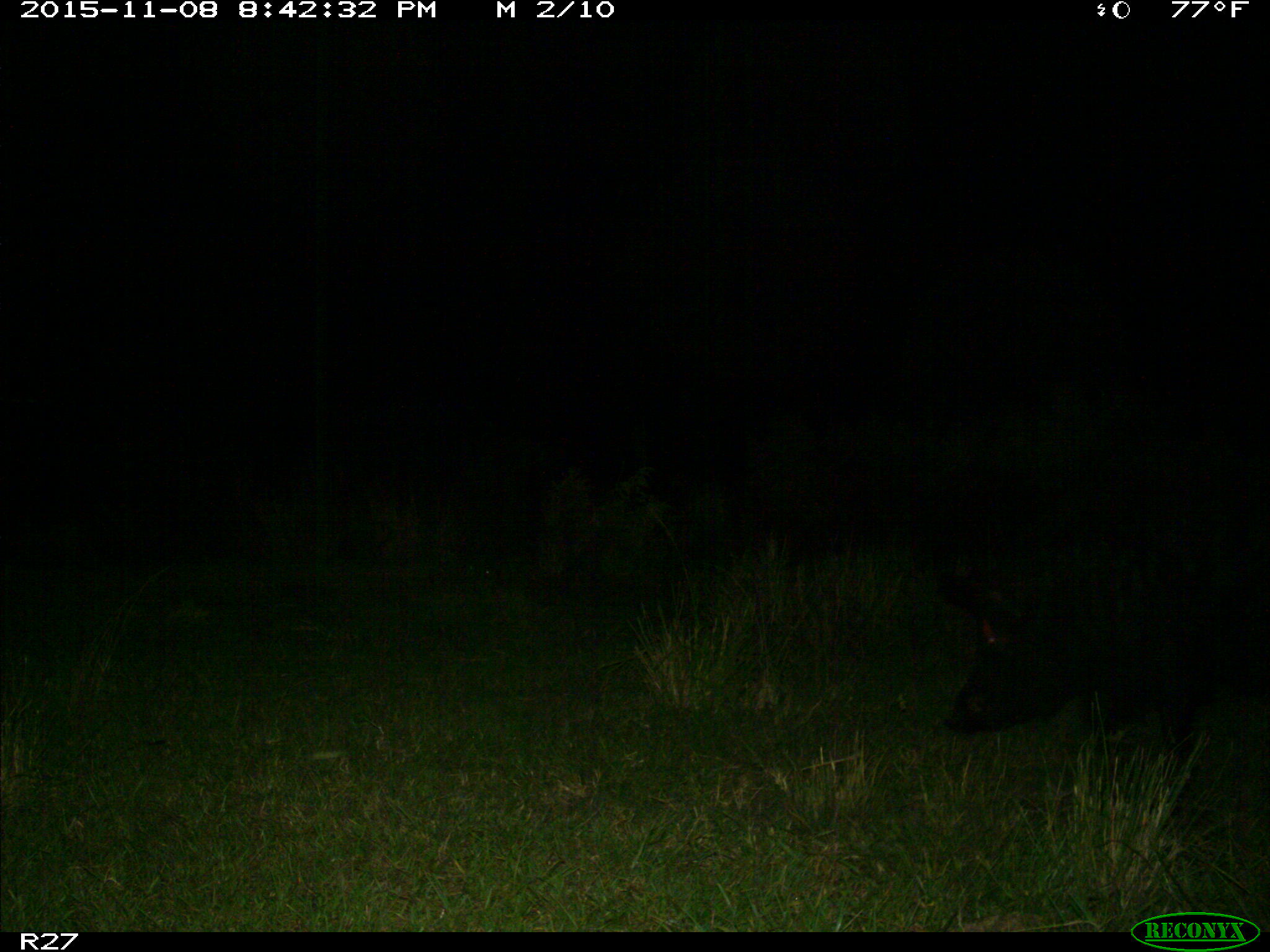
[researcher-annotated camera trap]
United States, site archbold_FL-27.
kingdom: Animalia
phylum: Chordata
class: Mammalia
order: Artiodactyla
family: Suidae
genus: Sus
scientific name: Sus scrofa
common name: wild boar